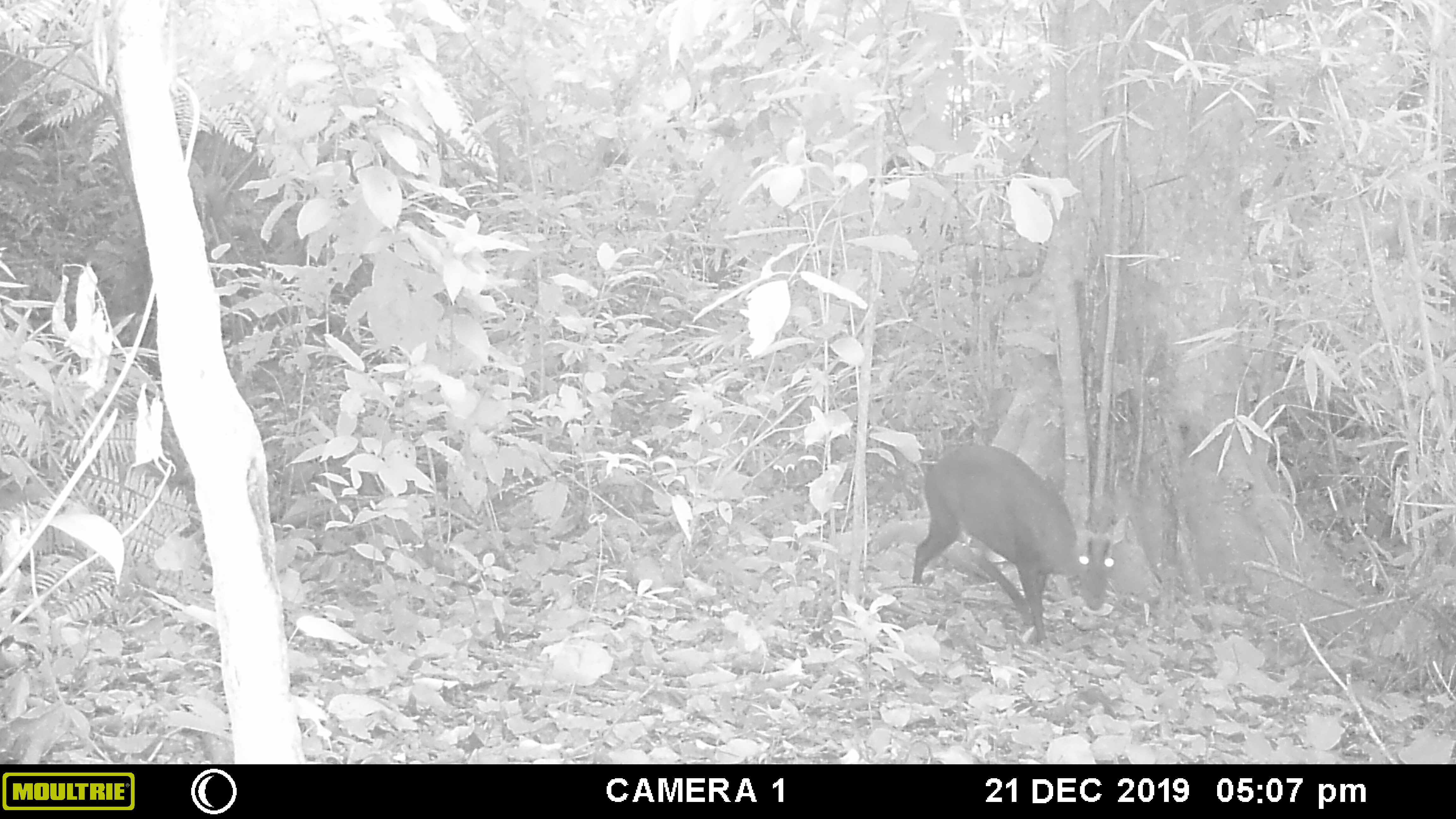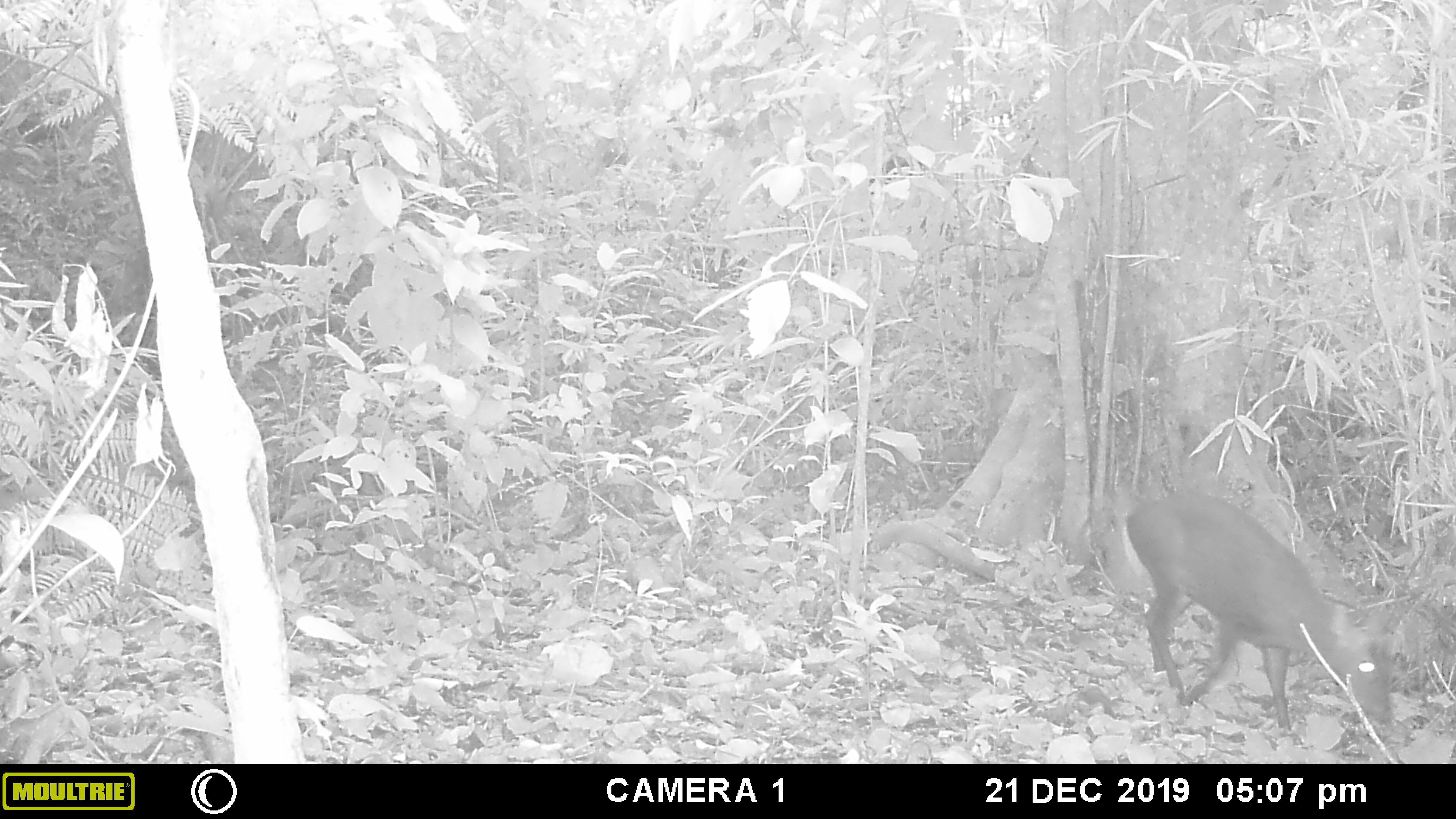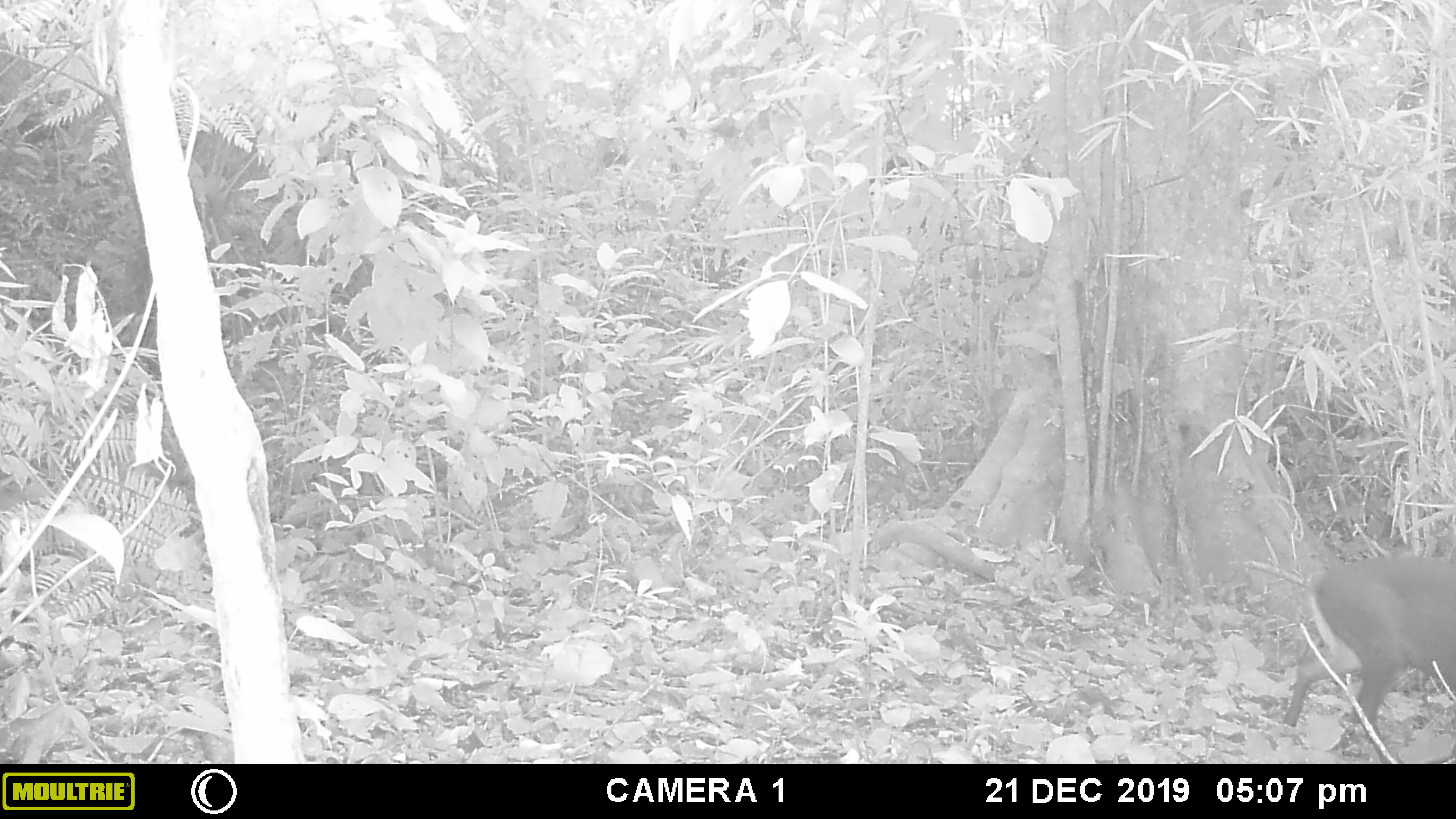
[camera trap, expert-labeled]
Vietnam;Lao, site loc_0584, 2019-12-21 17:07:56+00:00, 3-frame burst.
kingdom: Animalia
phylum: Chordata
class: Mammalia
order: Artiodactyla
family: Cervidae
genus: Muntiacus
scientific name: Muntiacus muntjak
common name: red muntjac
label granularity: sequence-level